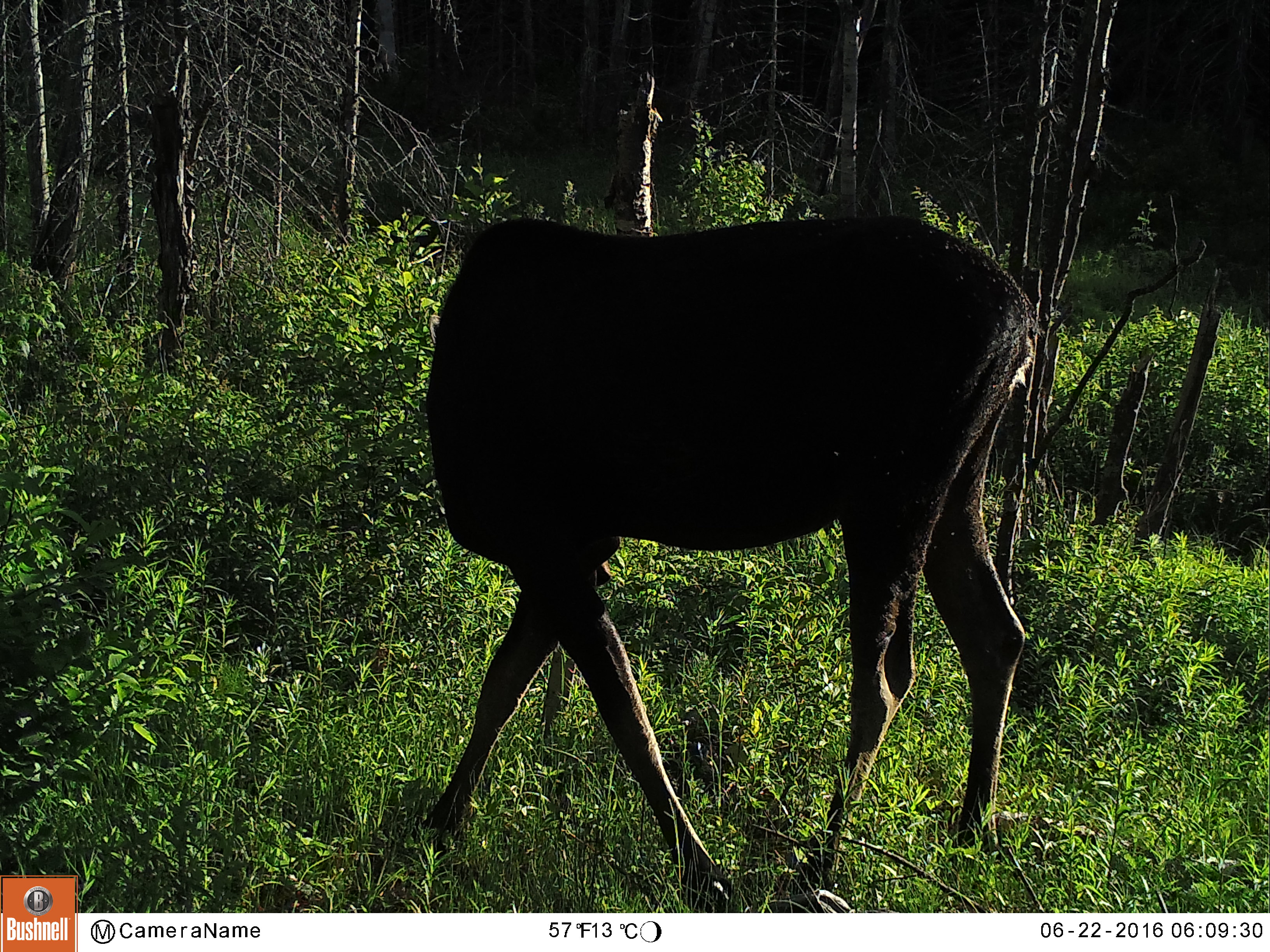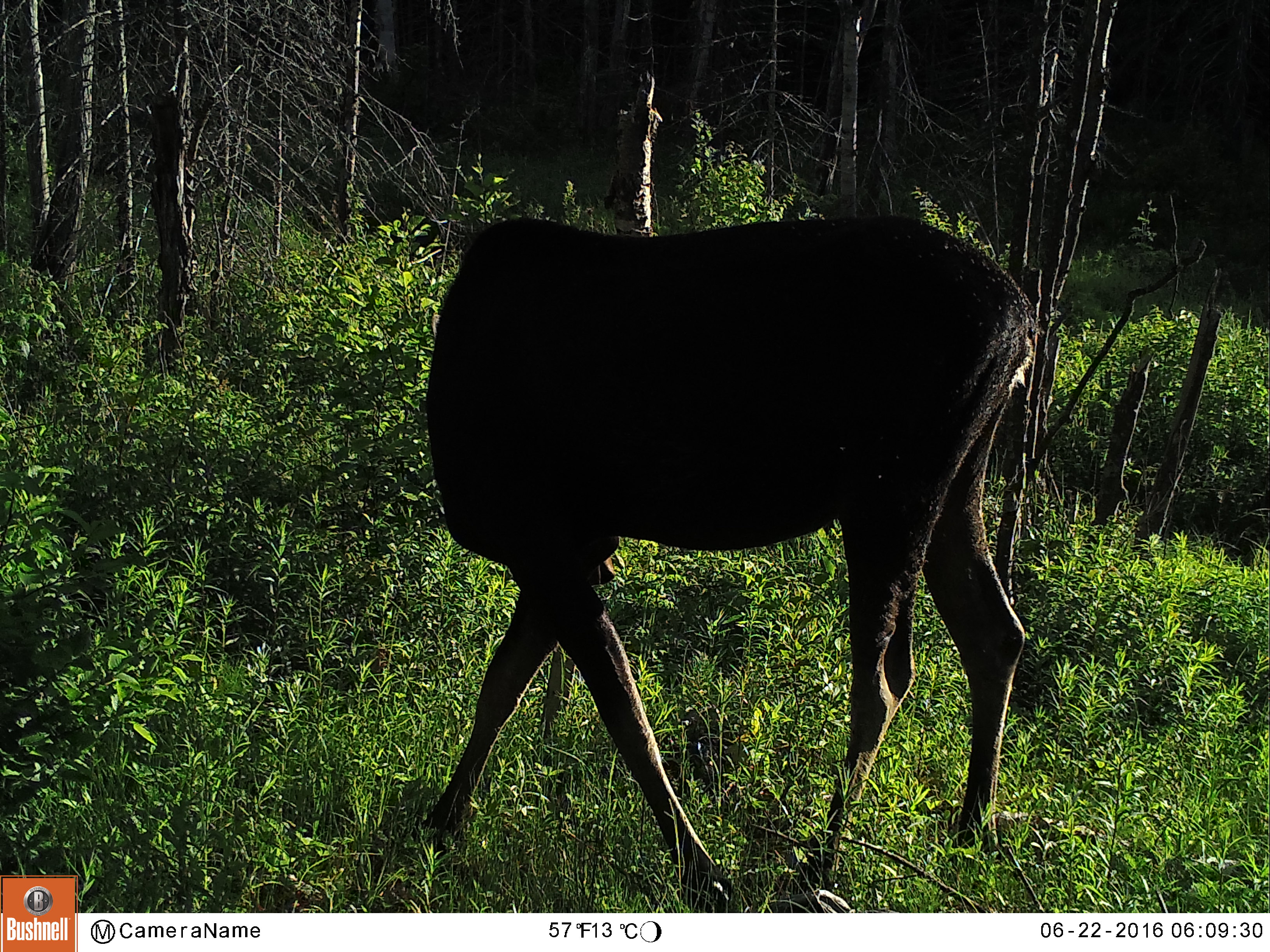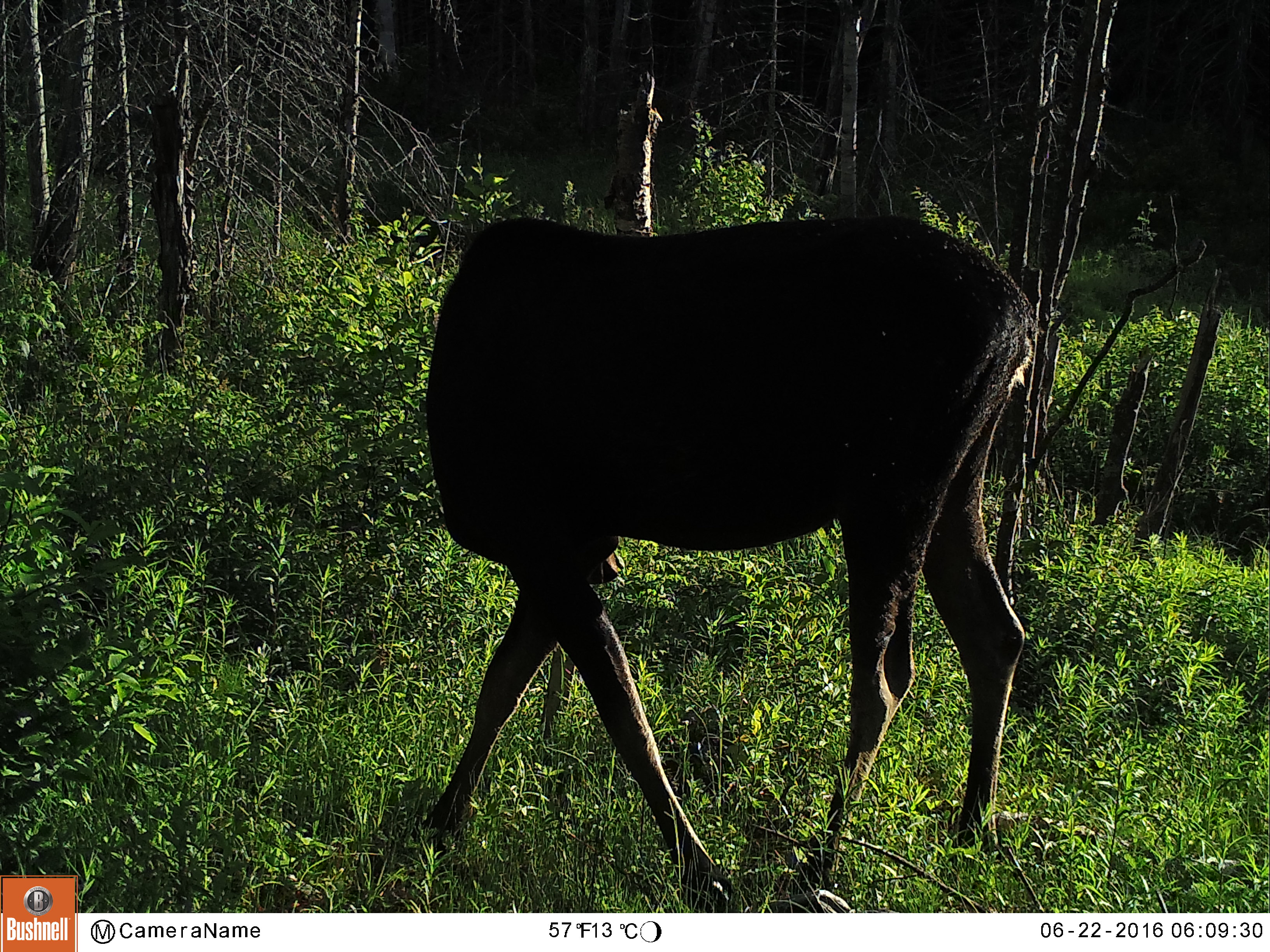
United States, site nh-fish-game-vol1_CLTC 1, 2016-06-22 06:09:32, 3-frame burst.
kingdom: Animalia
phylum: Chordata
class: Mammalia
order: Artiodactyla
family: Cervidae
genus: Alces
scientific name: Alces alces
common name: moose